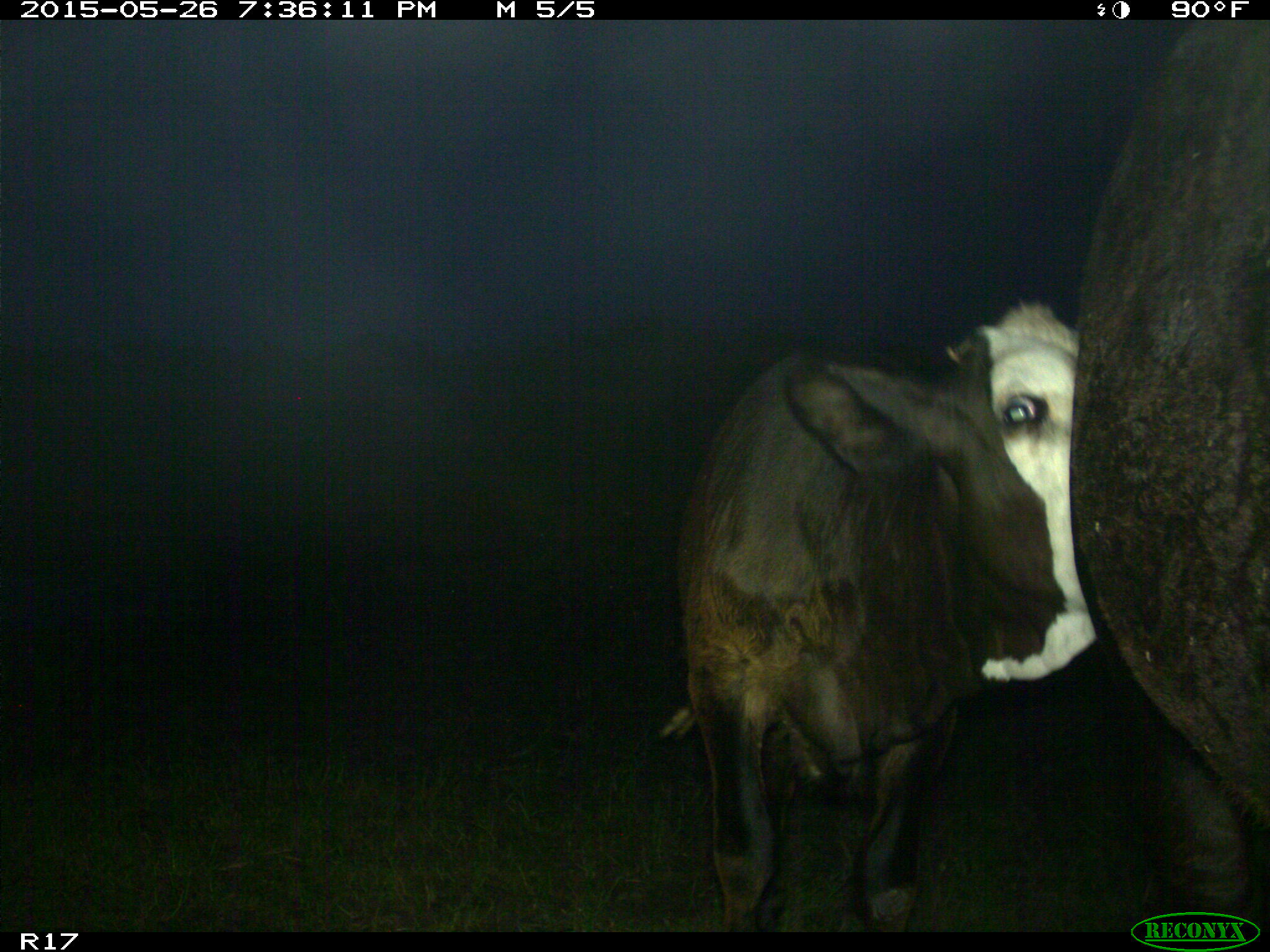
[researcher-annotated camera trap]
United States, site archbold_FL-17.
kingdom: Animalia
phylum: Chordata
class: Mammalia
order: Artiodactyla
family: Bovidae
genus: Bos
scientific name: Bos taurus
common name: domestic cow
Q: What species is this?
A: Bos taurus (domestic cow).